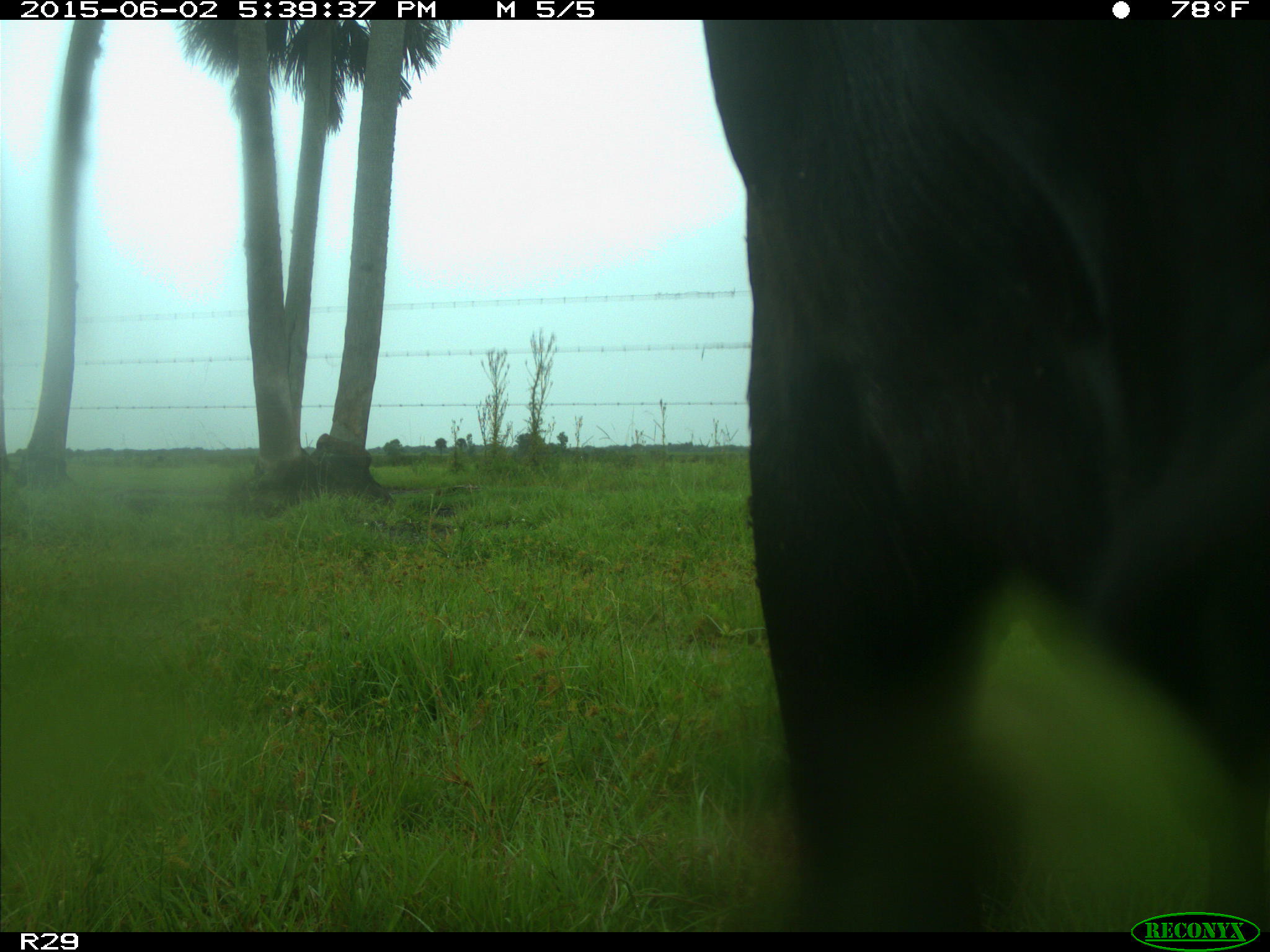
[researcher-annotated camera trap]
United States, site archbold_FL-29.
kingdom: Animalia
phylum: Chordata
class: Mammalia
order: Artiodactyla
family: Bovidae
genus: Bos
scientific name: Bos taurus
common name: domestic cow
Bos taurus (domestic cow).